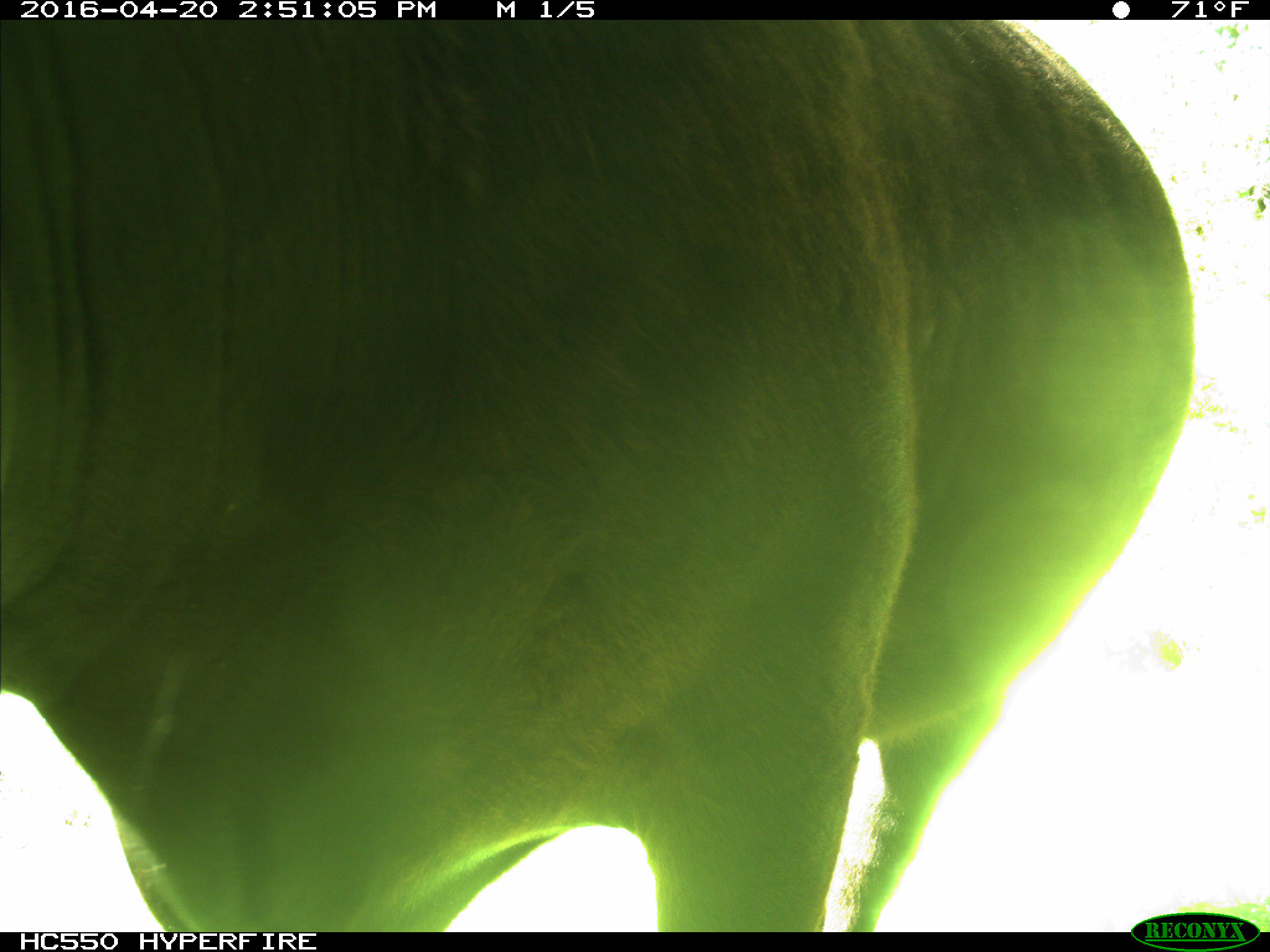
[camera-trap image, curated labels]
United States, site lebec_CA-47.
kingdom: Animalia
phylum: Chordata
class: Mammalia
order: Artiodactyla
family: Bovidae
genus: Bos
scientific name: Bos taurus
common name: domestic cow